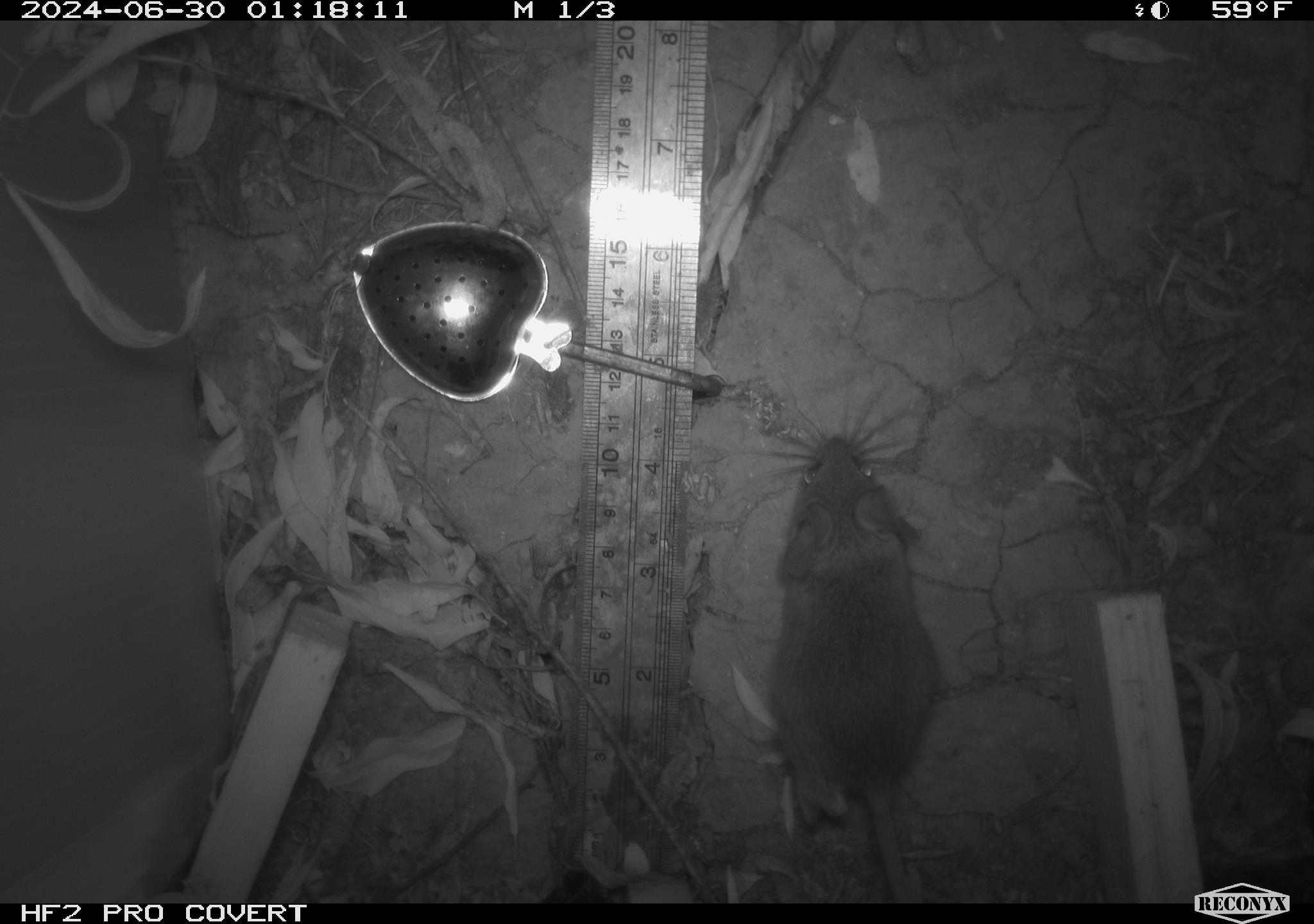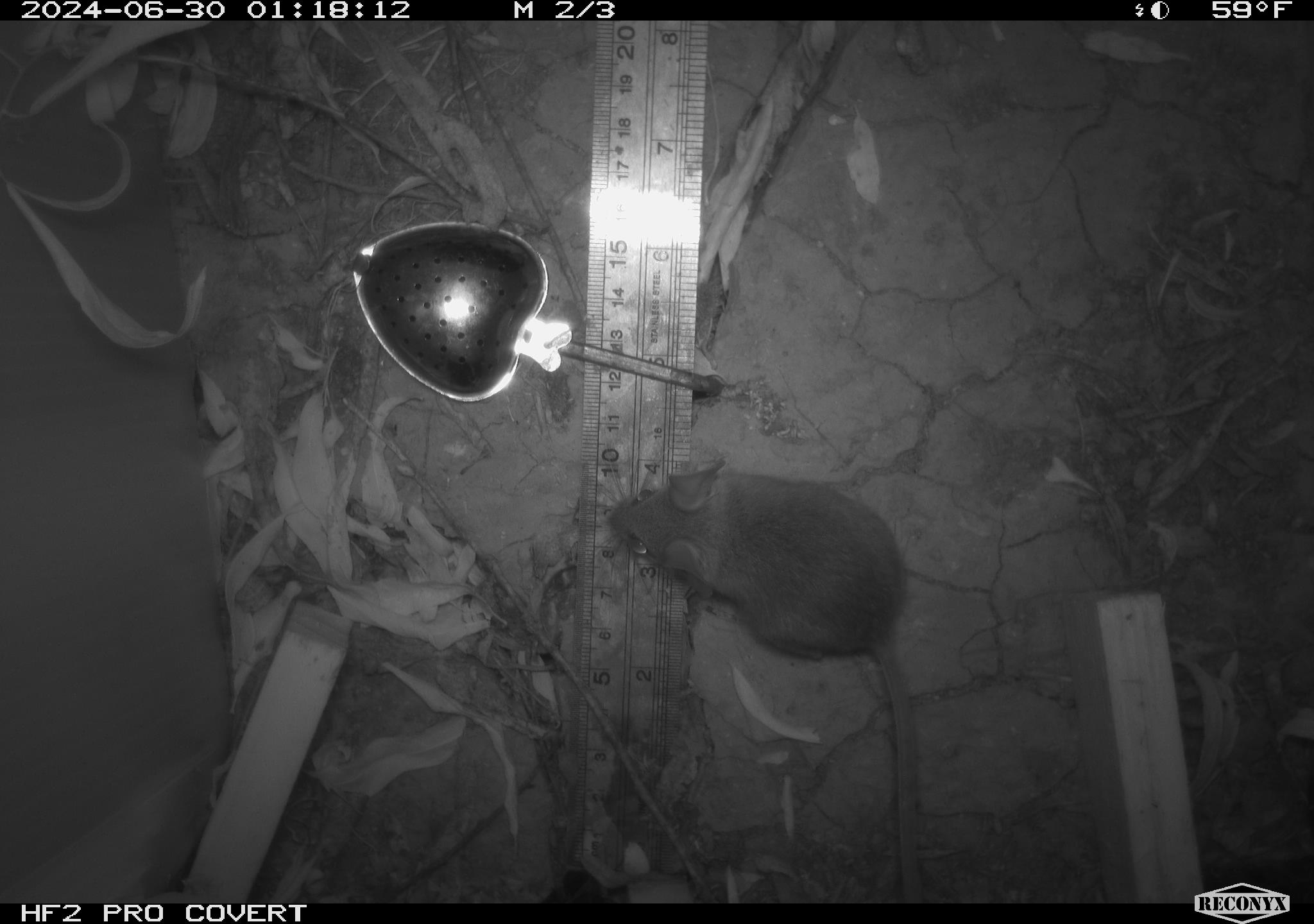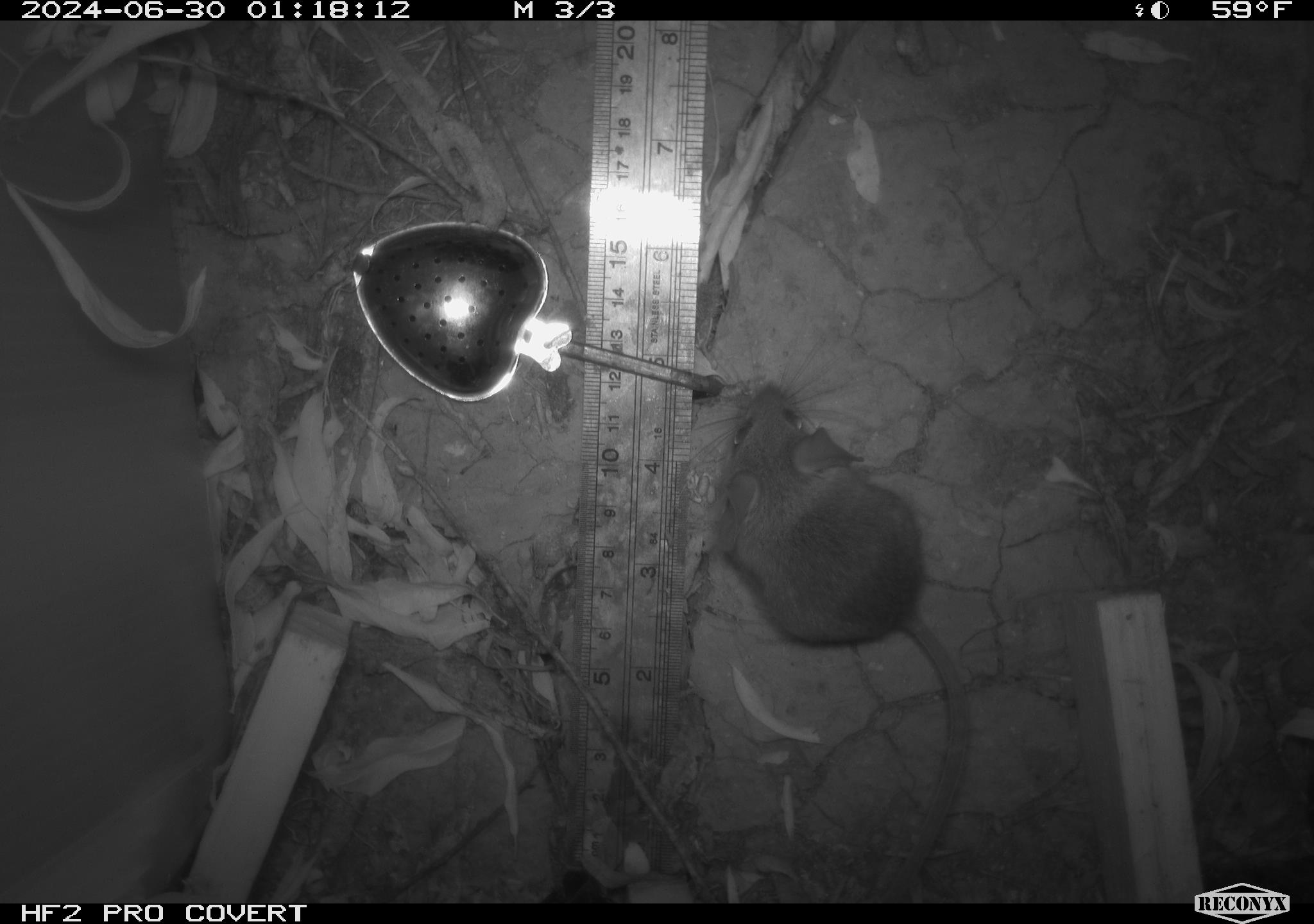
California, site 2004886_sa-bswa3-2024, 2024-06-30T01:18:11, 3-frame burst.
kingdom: Animalia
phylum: Chordata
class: Mammalia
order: Rodentia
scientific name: Rodentia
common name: mouse species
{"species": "mouse species (Rodentia)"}